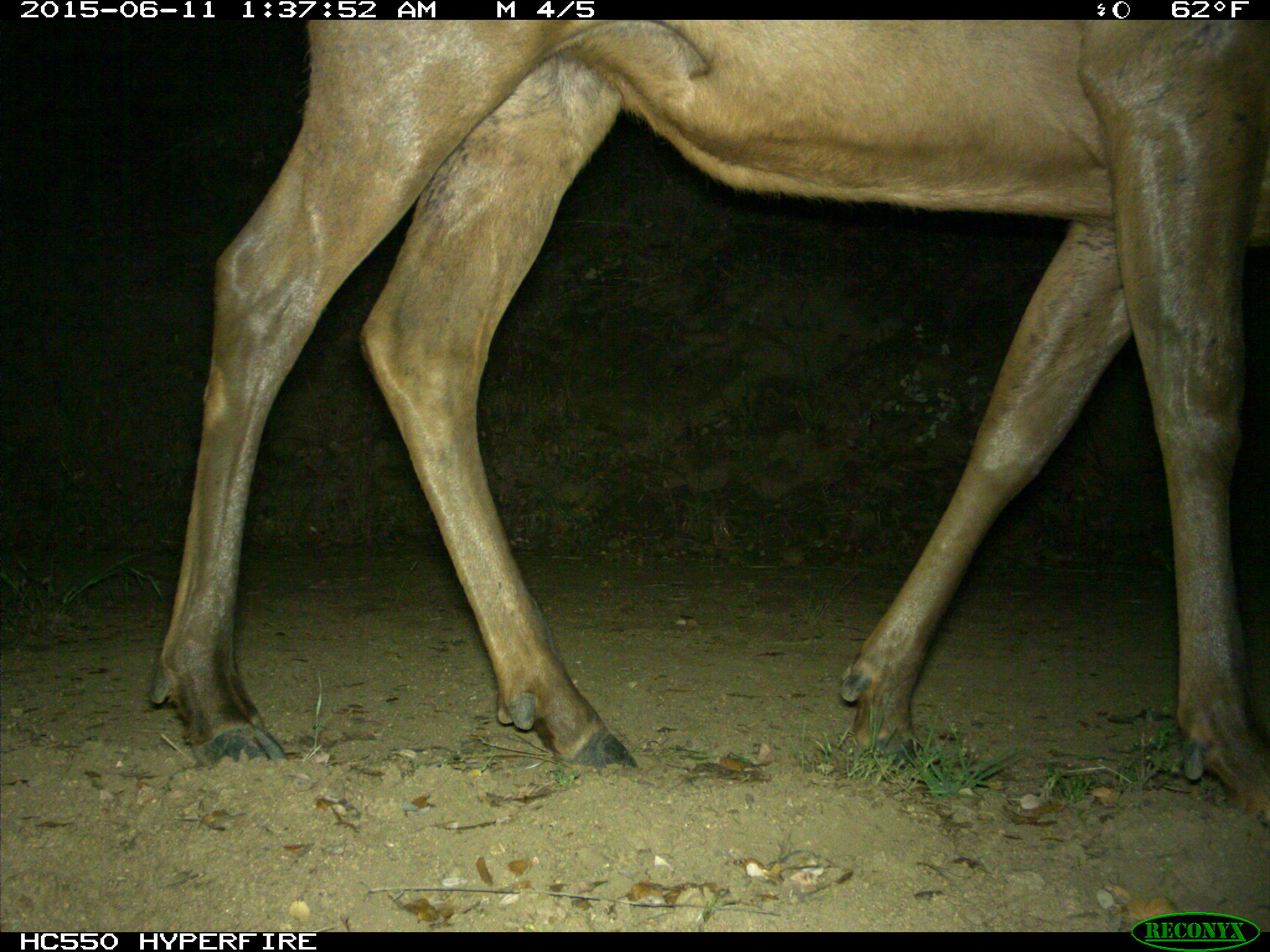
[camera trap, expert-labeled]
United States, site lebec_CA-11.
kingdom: Animalia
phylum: Chordata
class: Mammalia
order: Artiodactyla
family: Cervidae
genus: Cervus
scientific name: Cervus canadensis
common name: elk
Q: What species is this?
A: Cervus canadensis (elk).